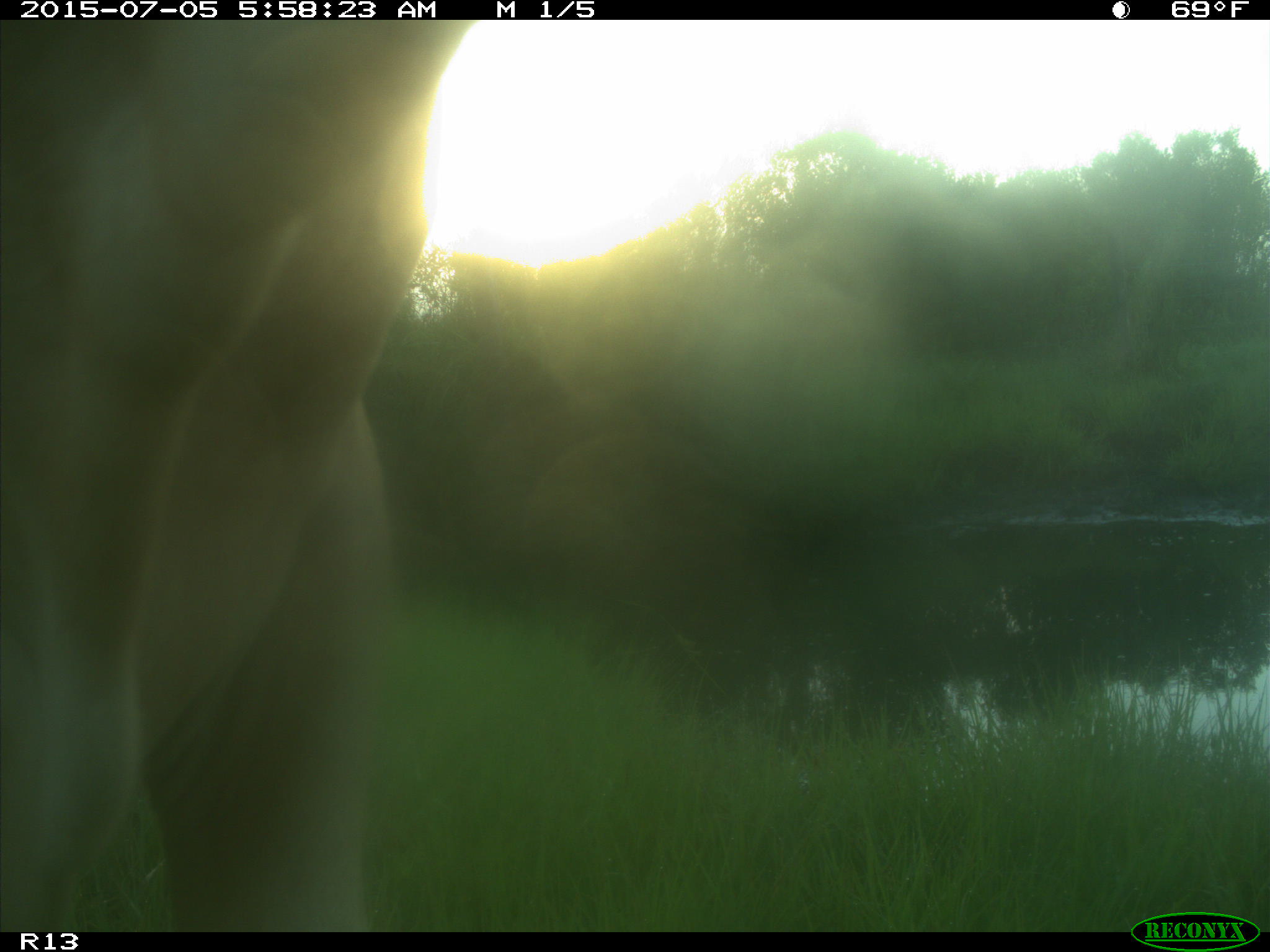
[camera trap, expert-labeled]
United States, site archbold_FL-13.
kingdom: Animalia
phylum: Chordata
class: Mammalia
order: Artiodactyla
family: Bovidae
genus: Bos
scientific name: Bos taurus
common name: domestic cow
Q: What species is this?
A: Bos taurus (domestic cow).